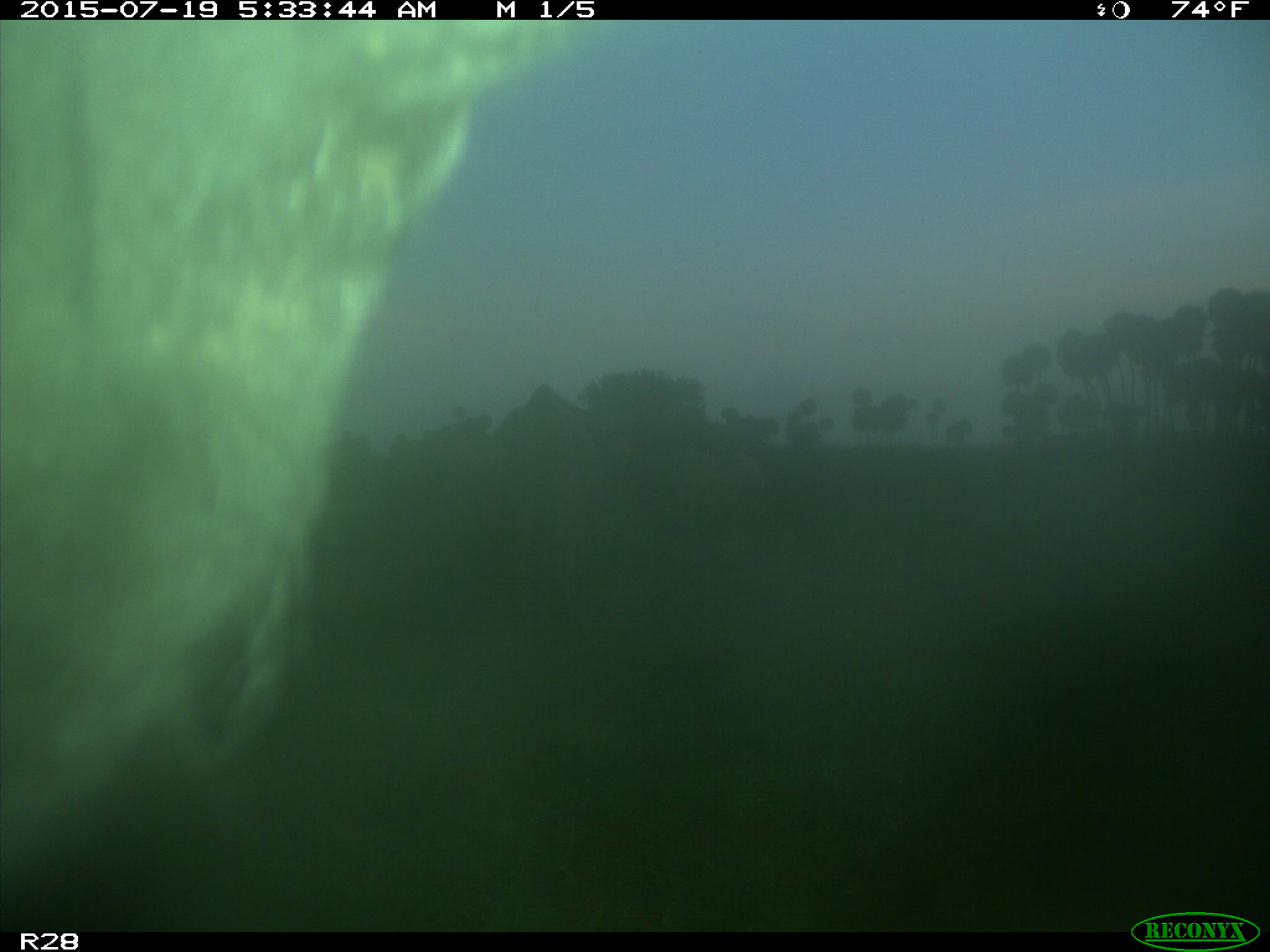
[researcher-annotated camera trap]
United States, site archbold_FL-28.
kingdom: Animalia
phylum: Chordata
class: Mammalia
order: Artiodactyla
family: Bovidae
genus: Bos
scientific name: Bos taurus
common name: domestic cow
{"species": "Bos taurus (domestic cow)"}